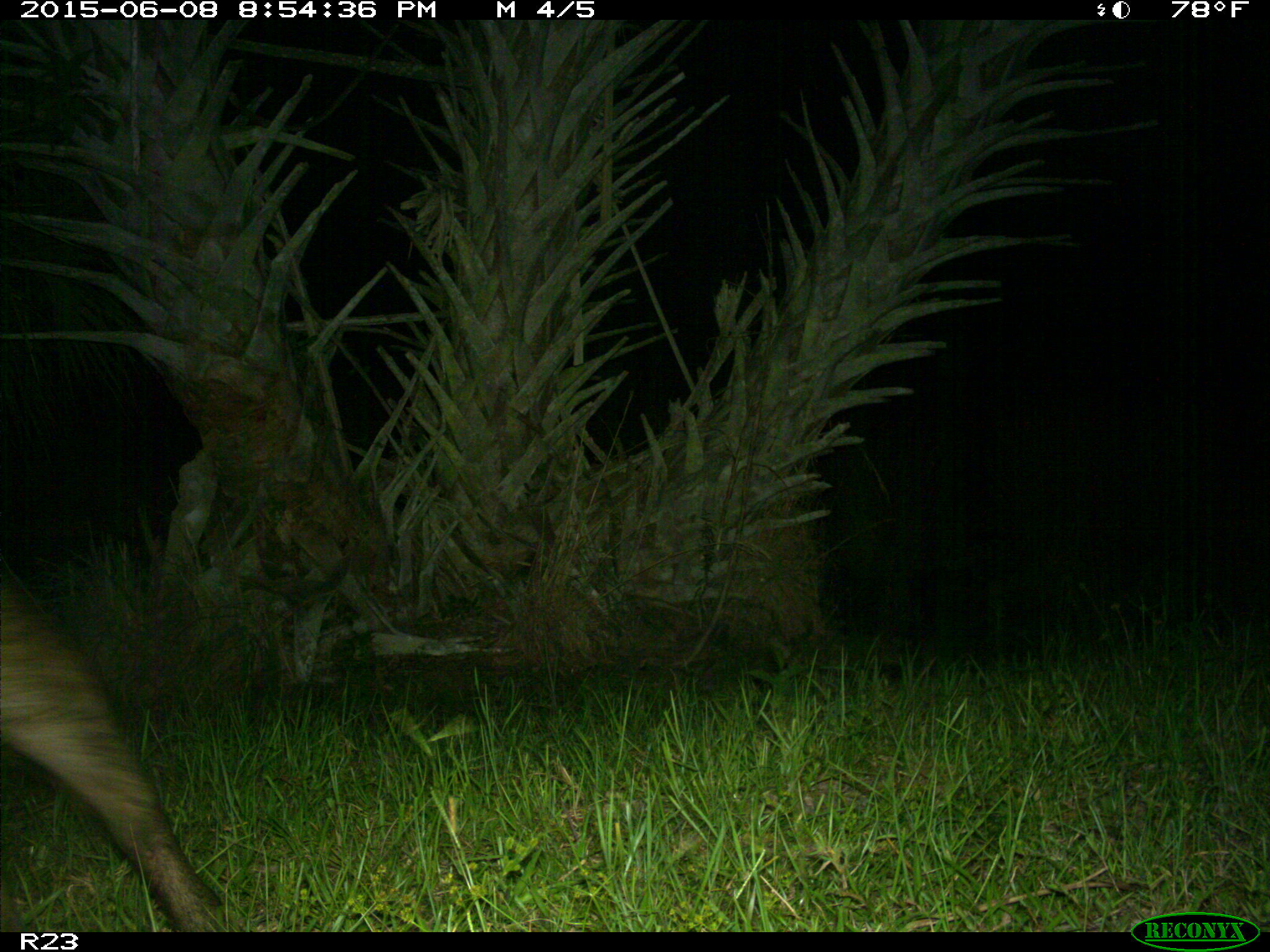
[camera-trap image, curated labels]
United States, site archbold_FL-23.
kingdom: Animalia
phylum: Chordata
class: Mammalia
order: Artiodactyla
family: Bovidae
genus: Bos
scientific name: Bos taurus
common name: domestic cow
Bos taurus (domestic cow).